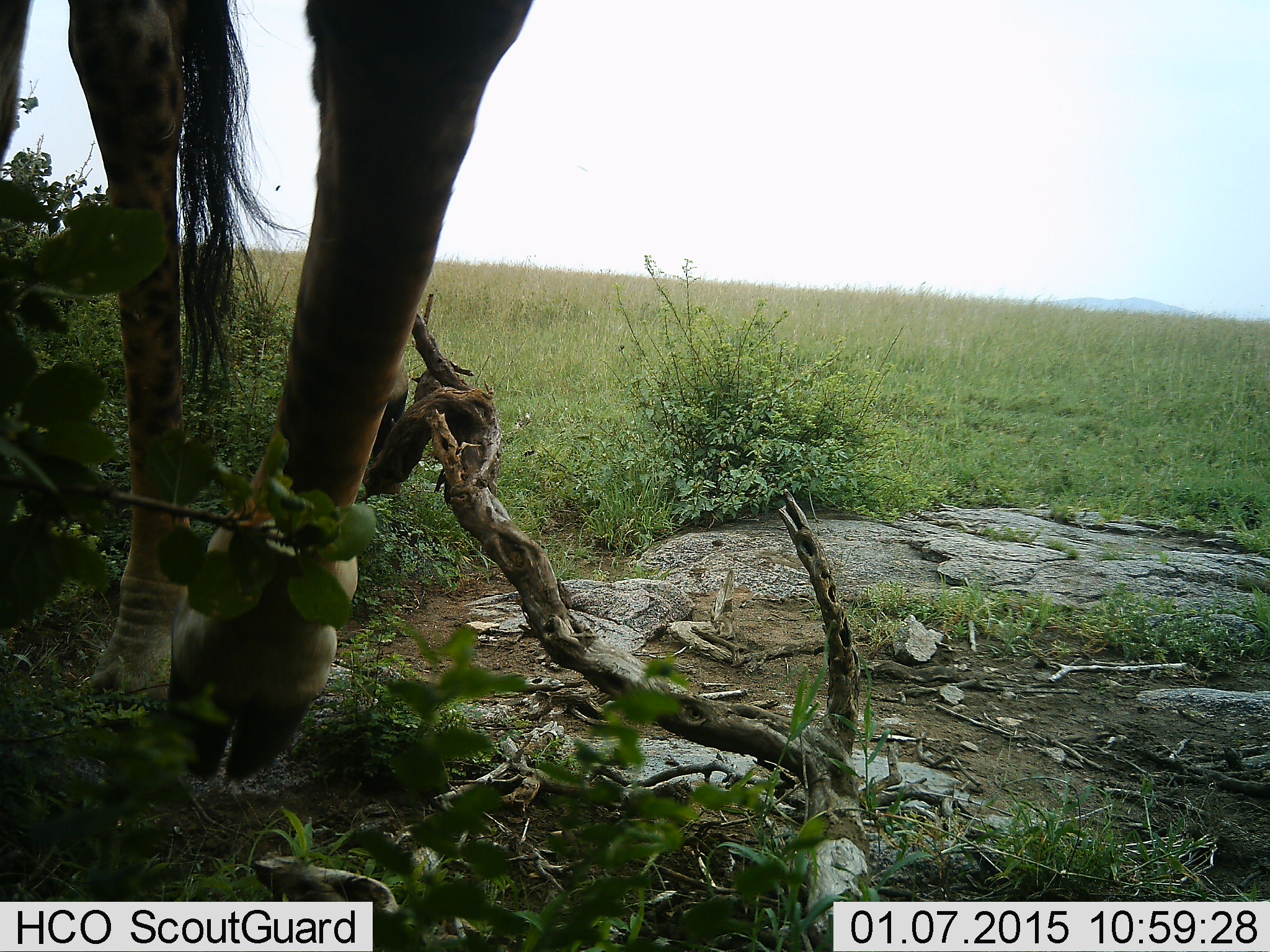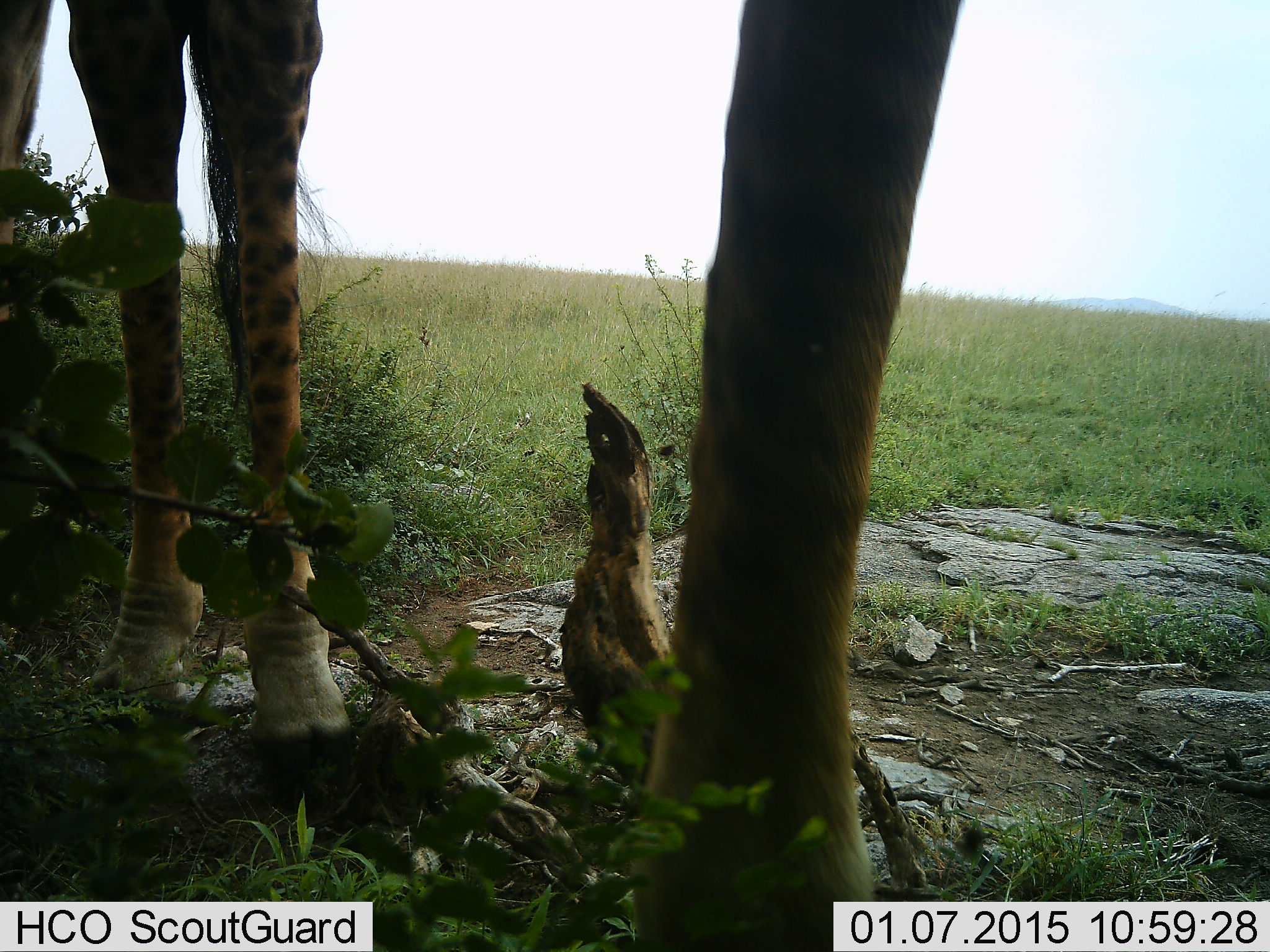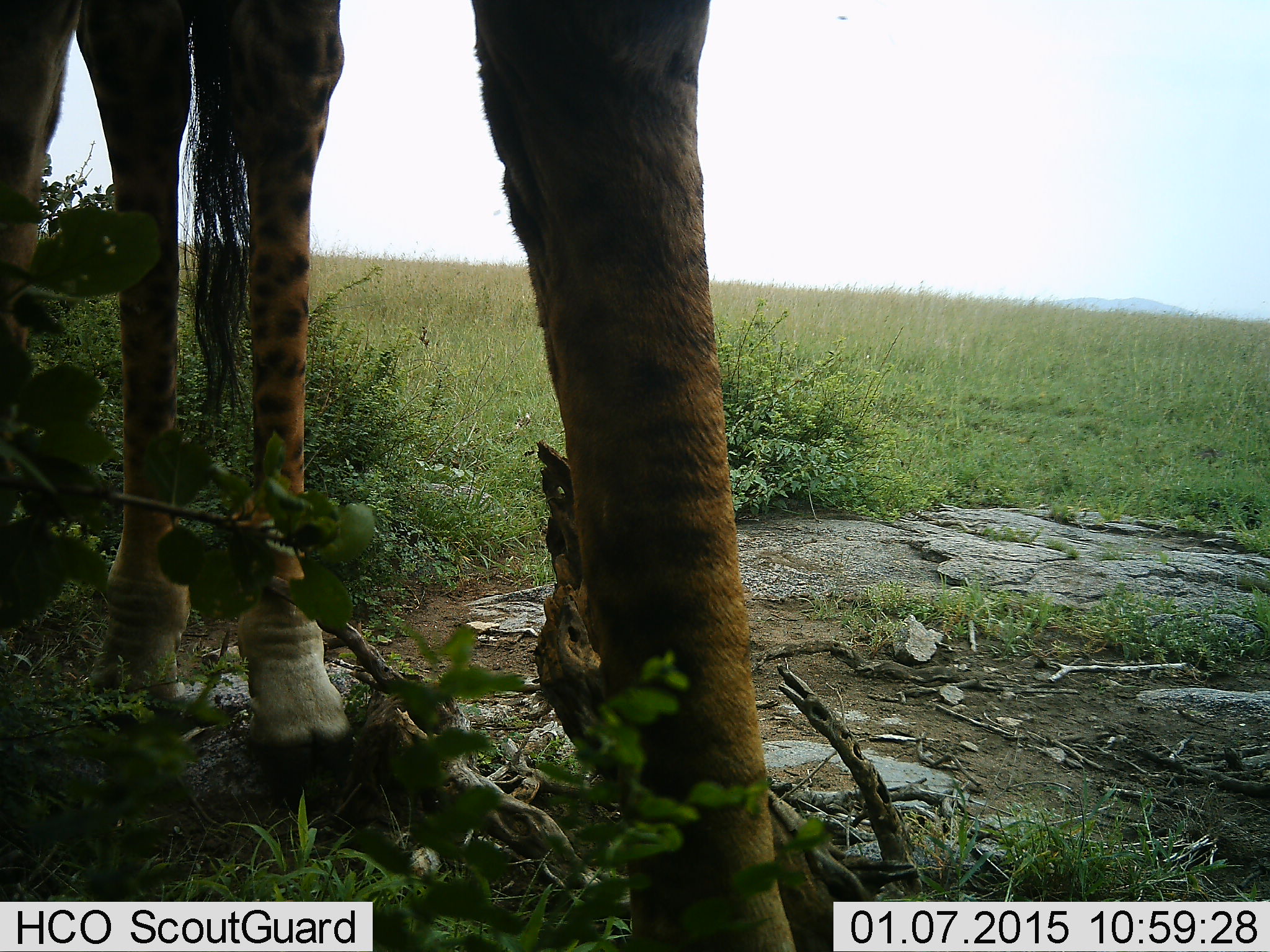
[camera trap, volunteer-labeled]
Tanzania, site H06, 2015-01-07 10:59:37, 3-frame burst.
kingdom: Animalia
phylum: Chordata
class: Mammalia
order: Artiodactyla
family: Giraffidae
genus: Giraffa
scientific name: Giraffa camelopardalis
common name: giraffe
Giraffe (Giraffa camelopardalis), count 1. Behavior (volunteer vote fractions): standing 73%, resting 0%, moving 45%, interacting 0%. Young present (vote fraction): 0%. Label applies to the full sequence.